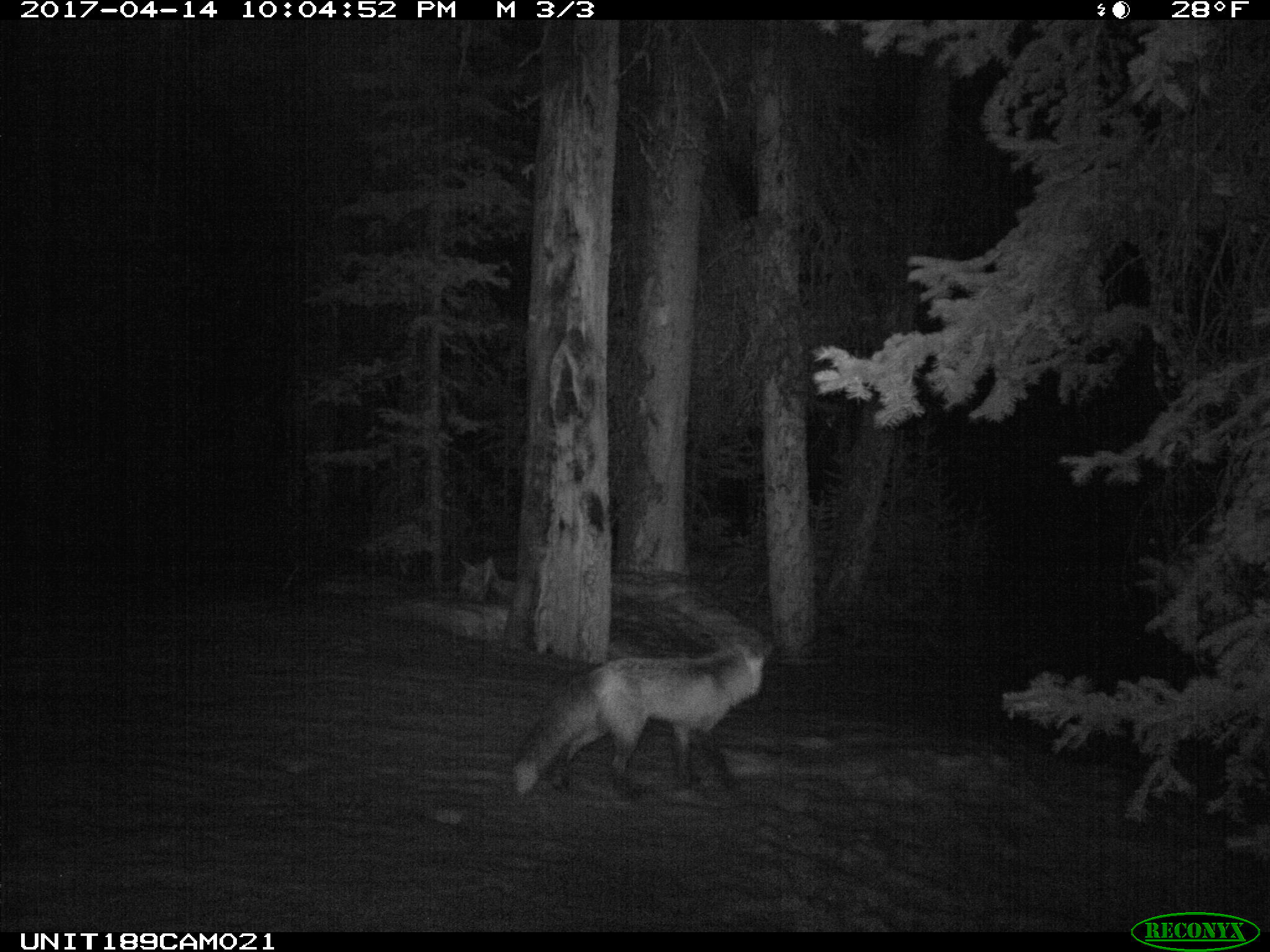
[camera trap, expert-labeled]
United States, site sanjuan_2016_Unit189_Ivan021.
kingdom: Animalia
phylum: Chordata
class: Mammalia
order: Carnivora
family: Canidae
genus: Vulpes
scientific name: Vulpes vulpes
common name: red fox